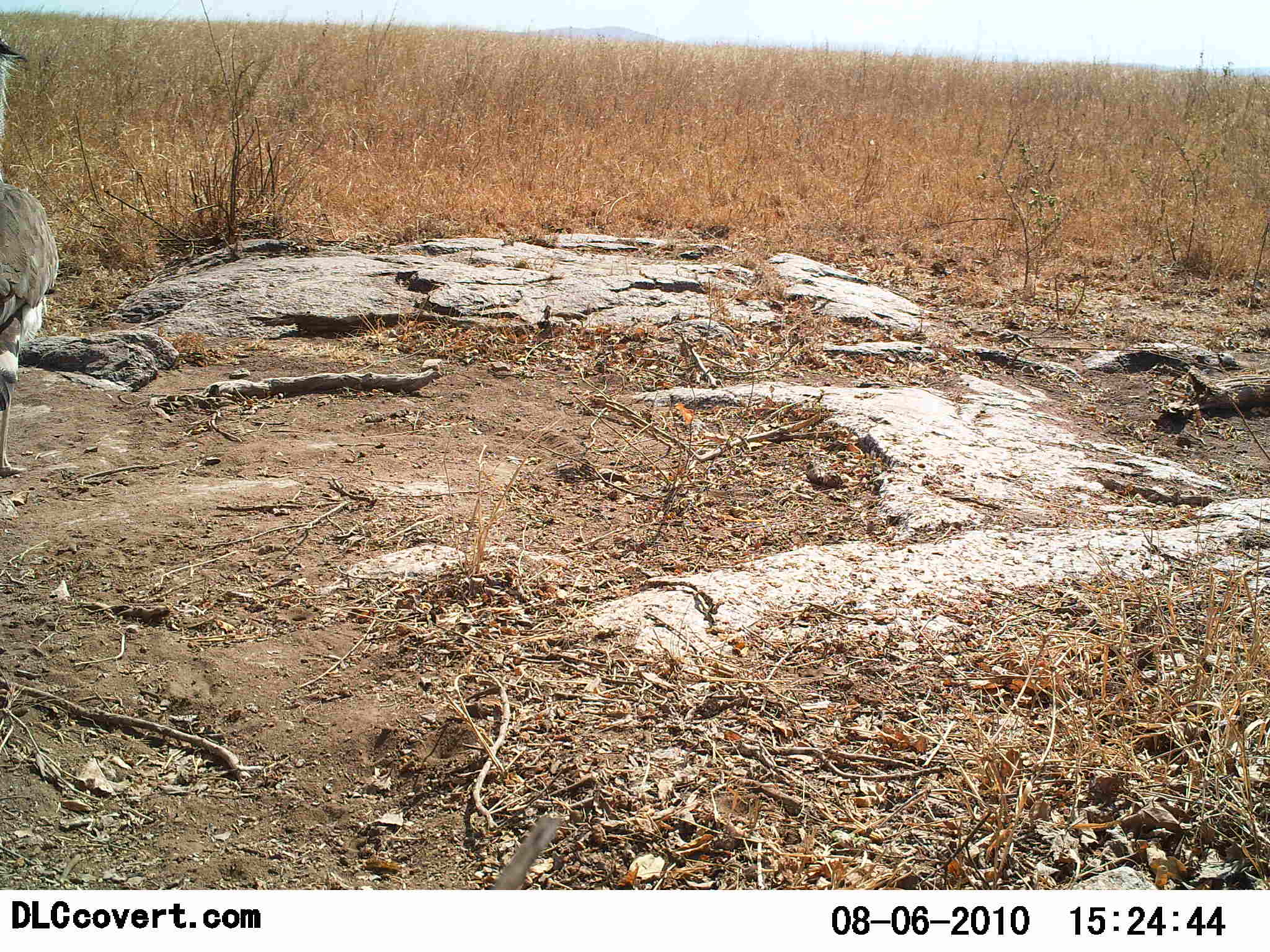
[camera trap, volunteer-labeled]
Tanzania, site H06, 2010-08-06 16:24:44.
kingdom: Animalia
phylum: Chordata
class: Aves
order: Otidiformes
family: Otididae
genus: Ardeotis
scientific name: Ardeotis kori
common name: kori bustard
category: koribustard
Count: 1.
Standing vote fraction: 100%.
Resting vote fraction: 0%.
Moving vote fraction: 0%.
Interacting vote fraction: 0%.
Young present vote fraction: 0%.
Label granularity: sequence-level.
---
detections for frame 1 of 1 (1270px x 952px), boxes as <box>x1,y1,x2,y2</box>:
animal: <box>0,32,62,480</box>